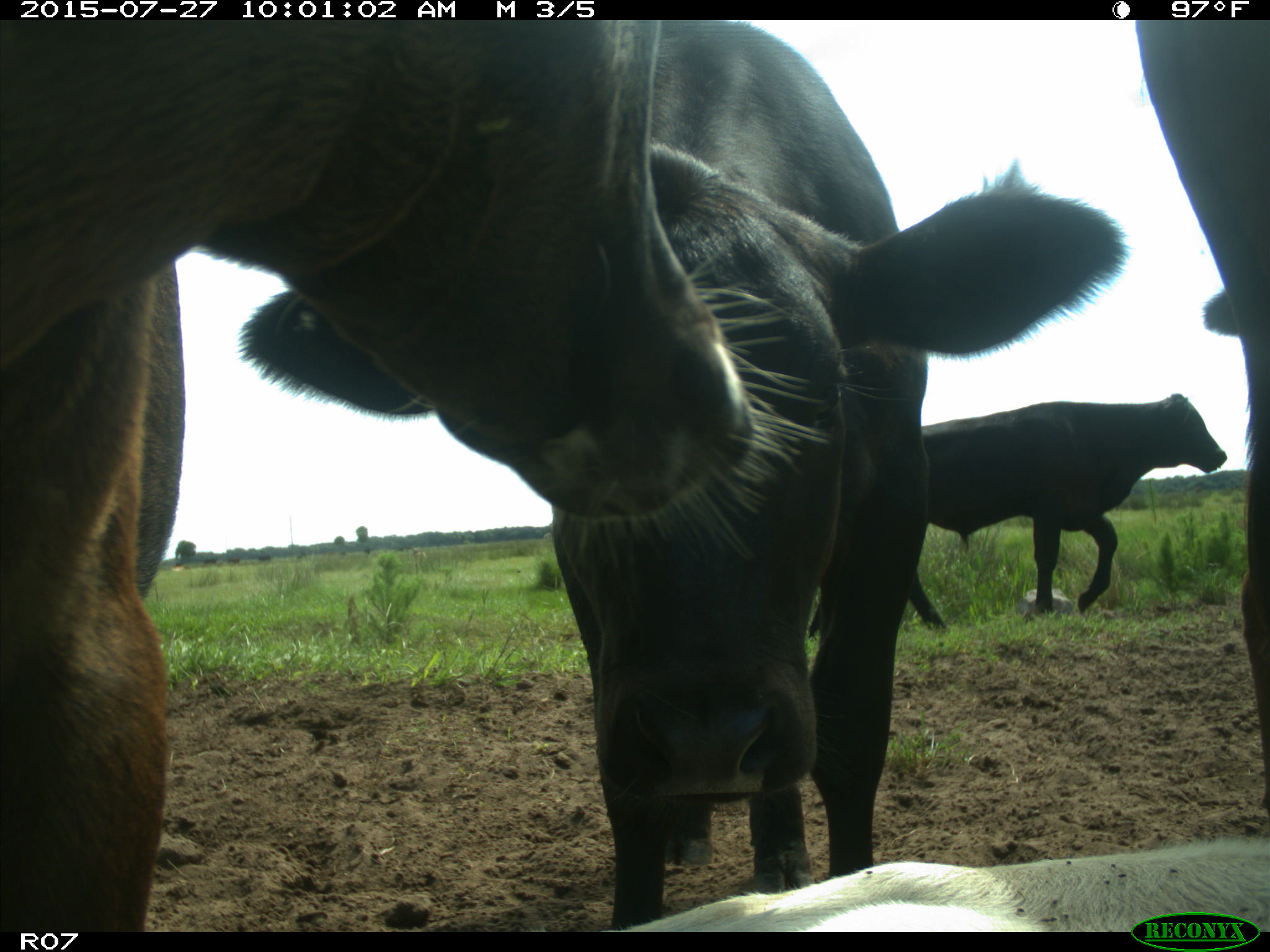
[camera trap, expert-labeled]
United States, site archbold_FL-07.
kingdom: Animalia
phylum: Chordata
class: Mammalia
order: Artiodactyla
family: Bovidae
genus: Bos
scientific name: Bos taurus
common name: domestic cow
Bos taurus (domestic cow).